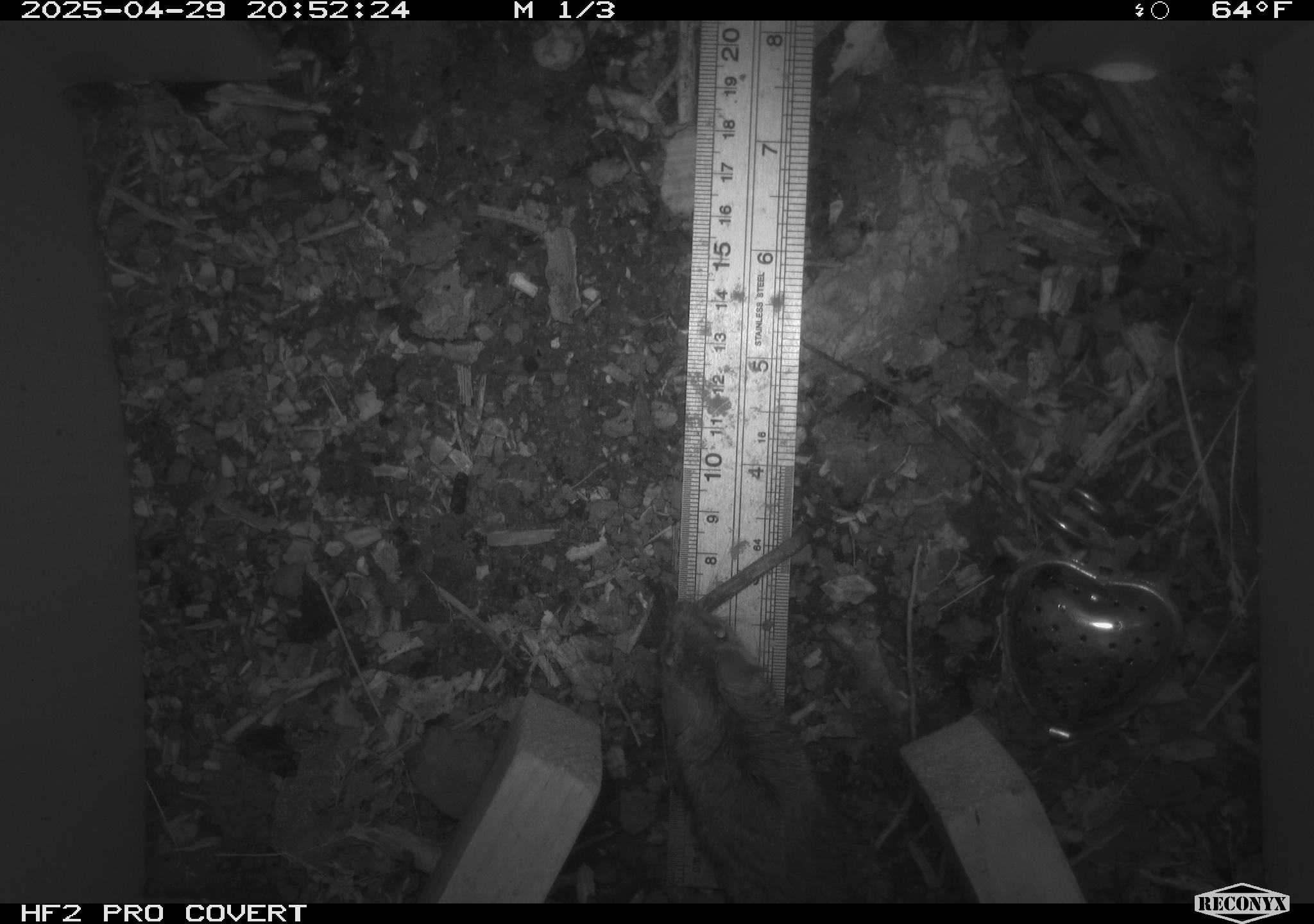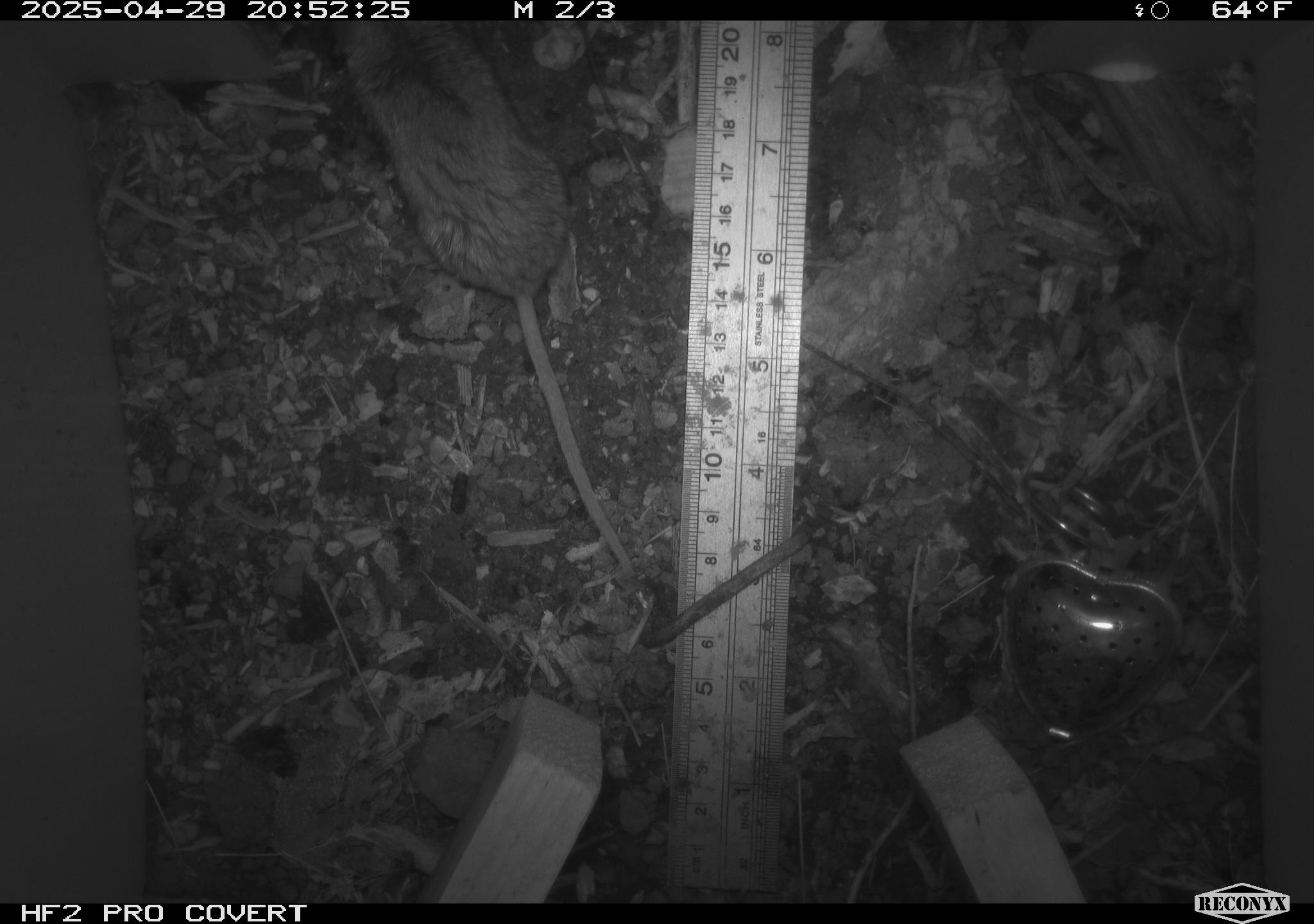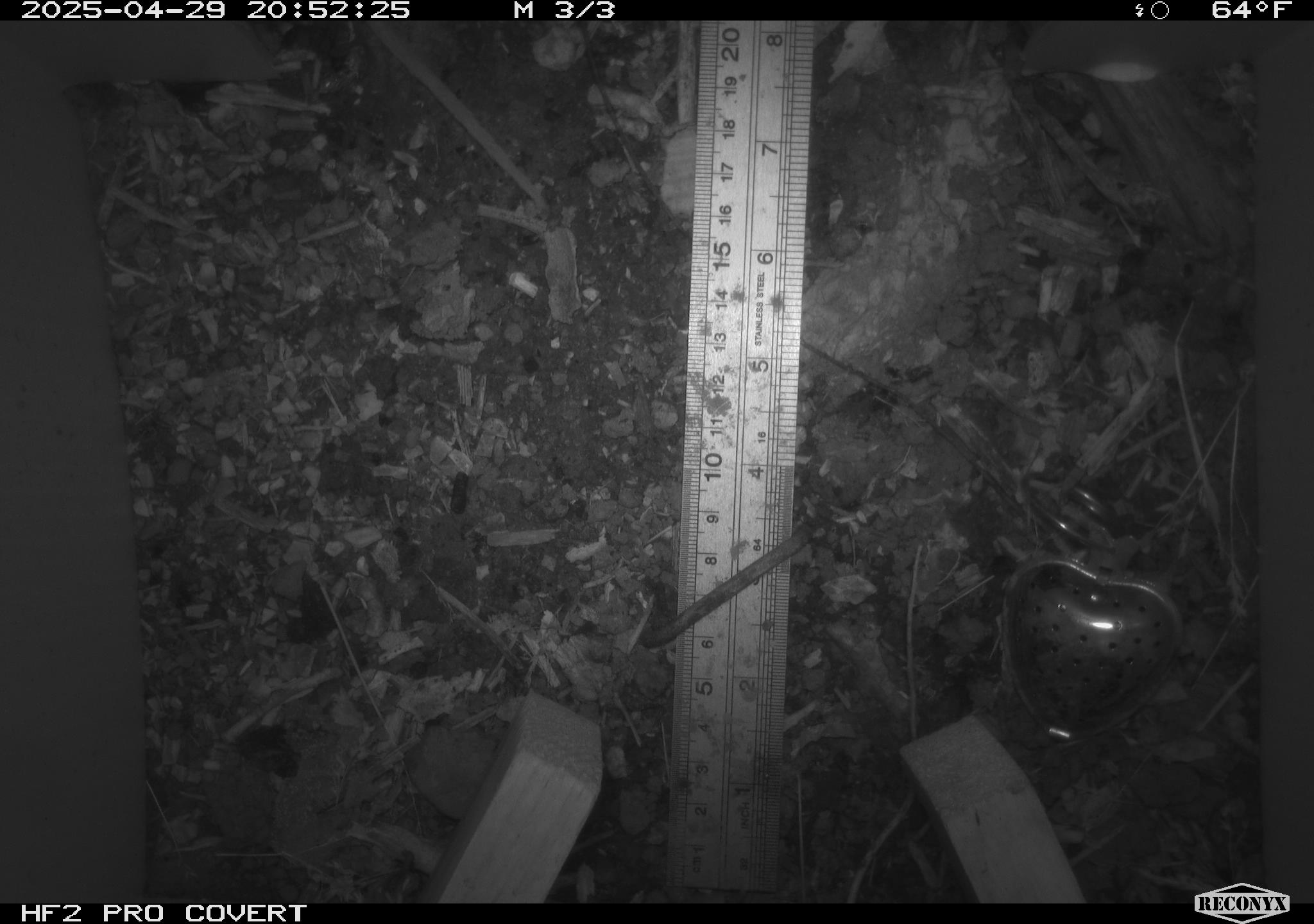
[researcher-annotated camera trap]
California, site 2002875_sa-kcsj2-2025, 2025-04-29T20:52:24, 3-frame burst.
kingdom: Animalia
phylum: Chordata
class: Mammalia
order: Rodentia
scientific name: Rodentia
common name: rodent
Rodent (Rodentia).